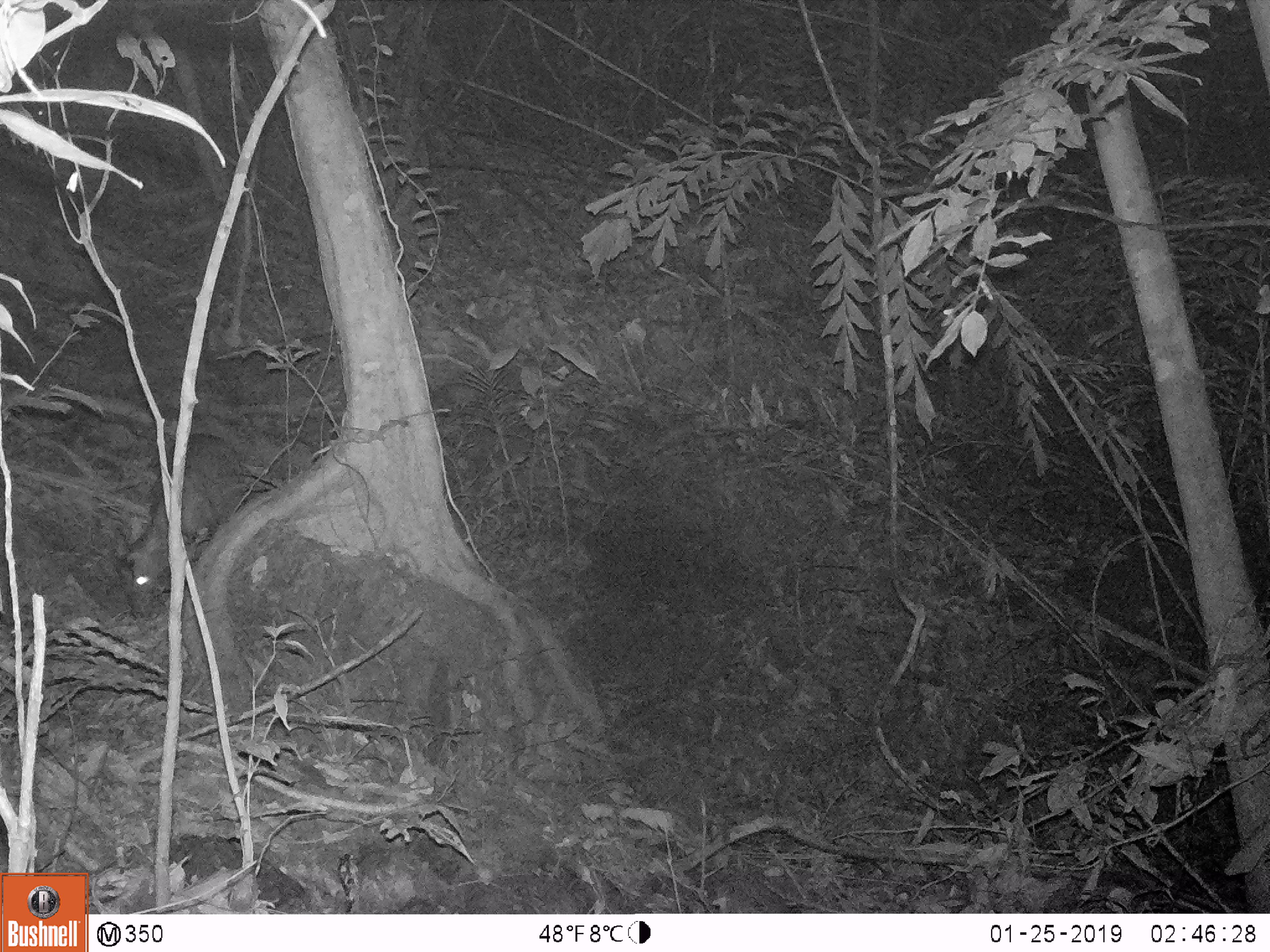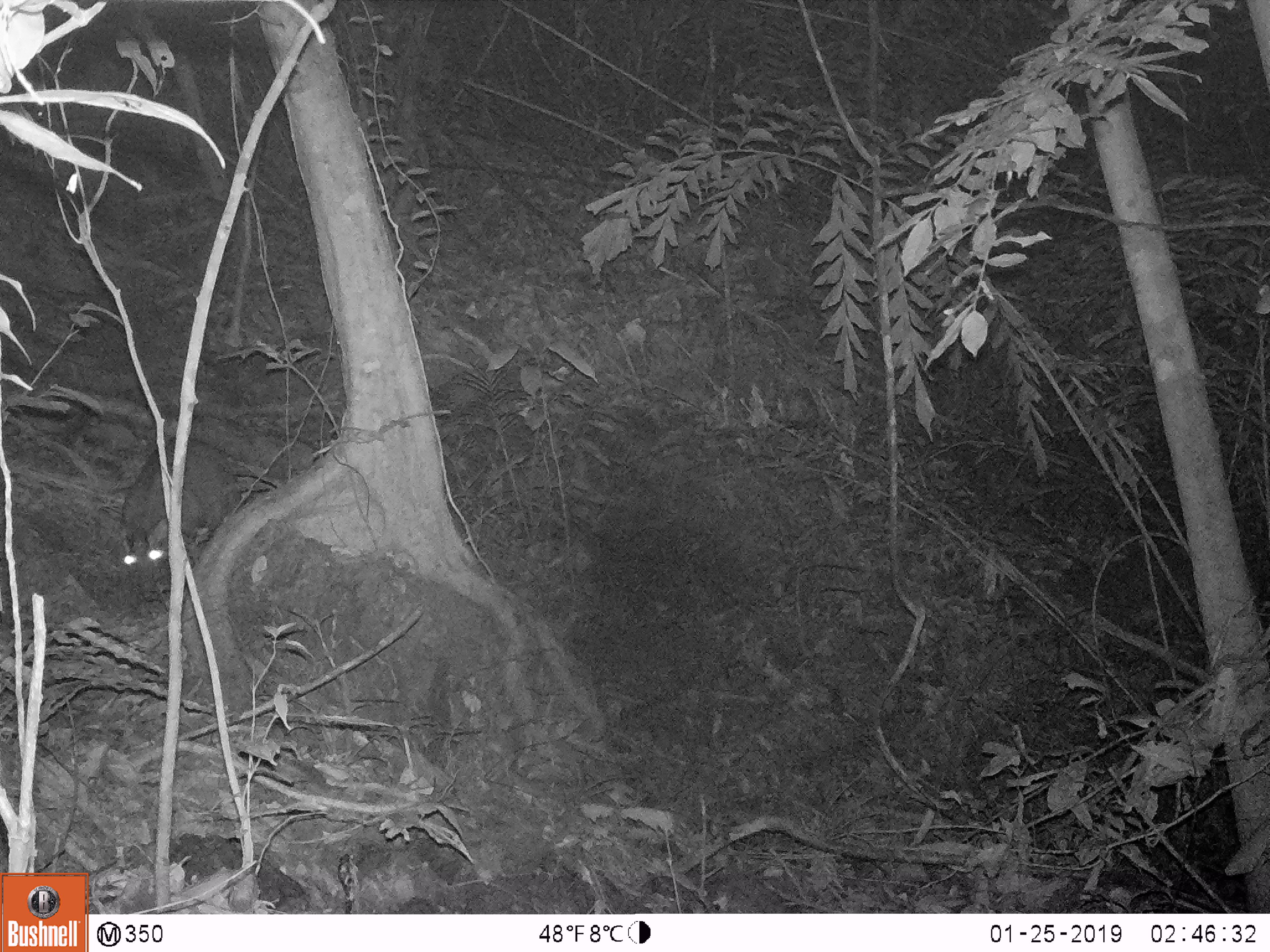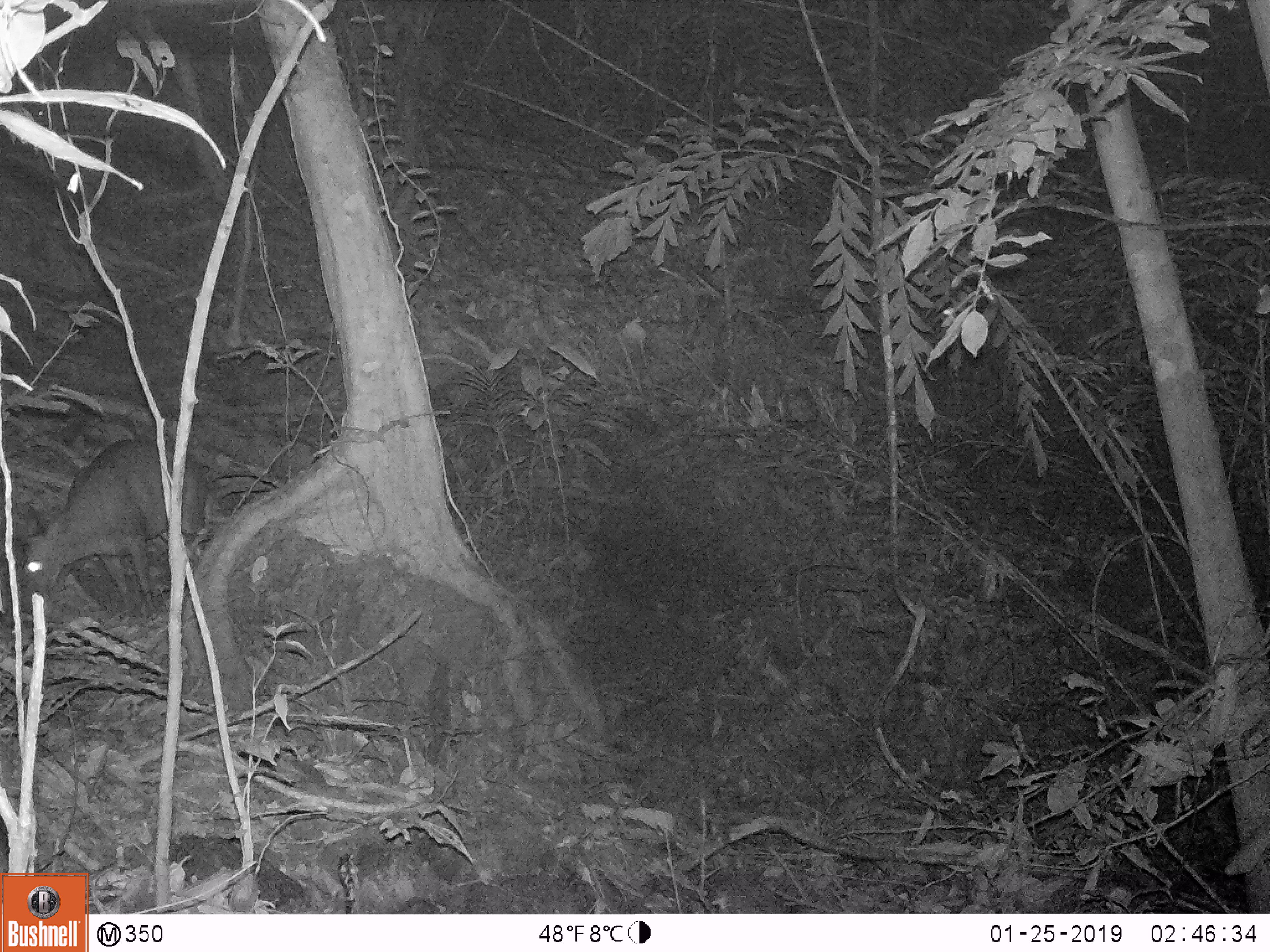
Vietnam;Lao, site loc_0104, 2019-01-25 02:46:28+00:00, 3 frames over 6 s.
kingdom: Animalia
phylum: Chordata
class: Mammalia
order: Artiodactyla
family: Cervidae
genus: Muntiacus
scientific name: Muntiacus rooseveltorum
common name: roosevelt's muntjac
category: roosevelts muntjac group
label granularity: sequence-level